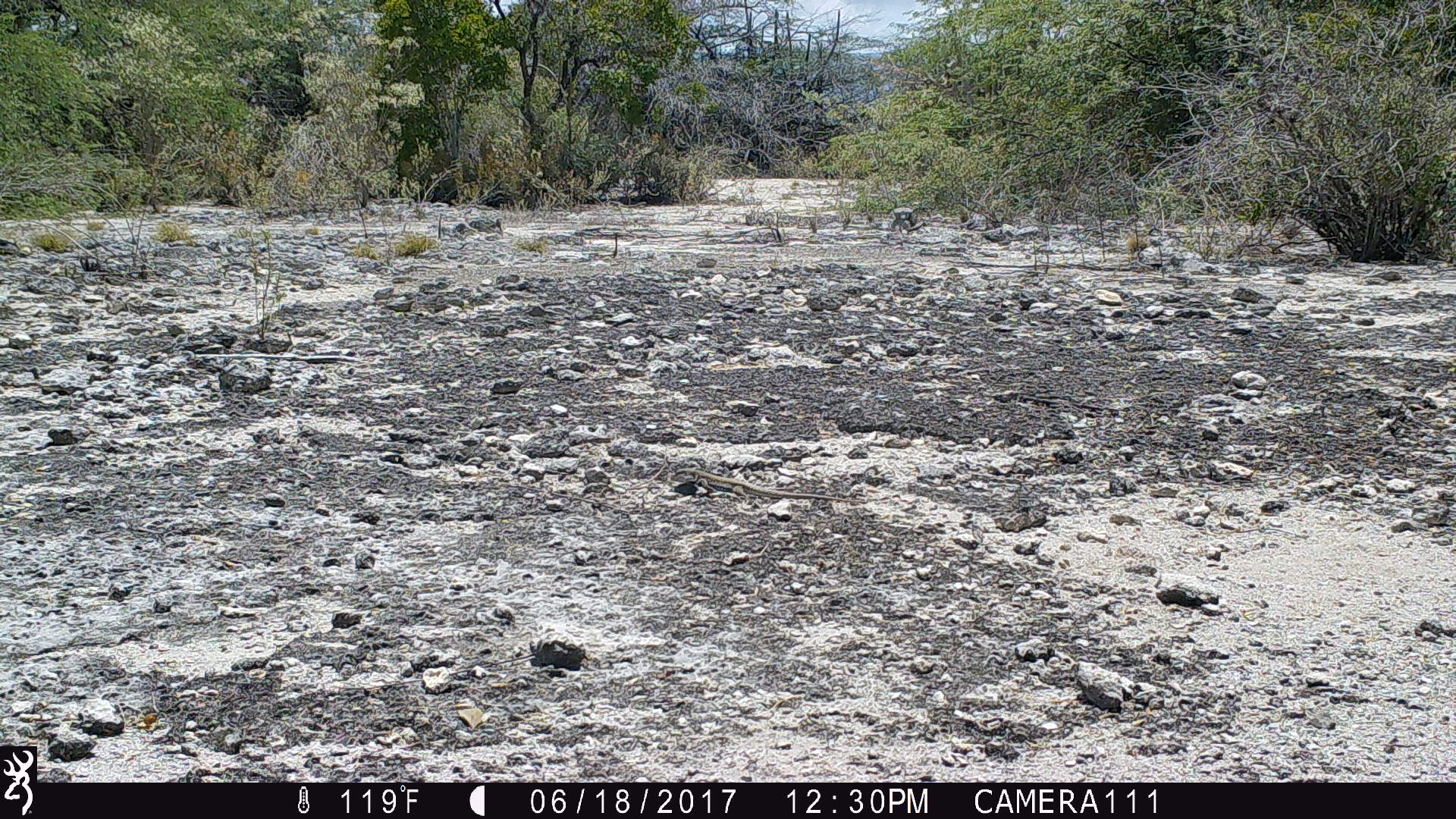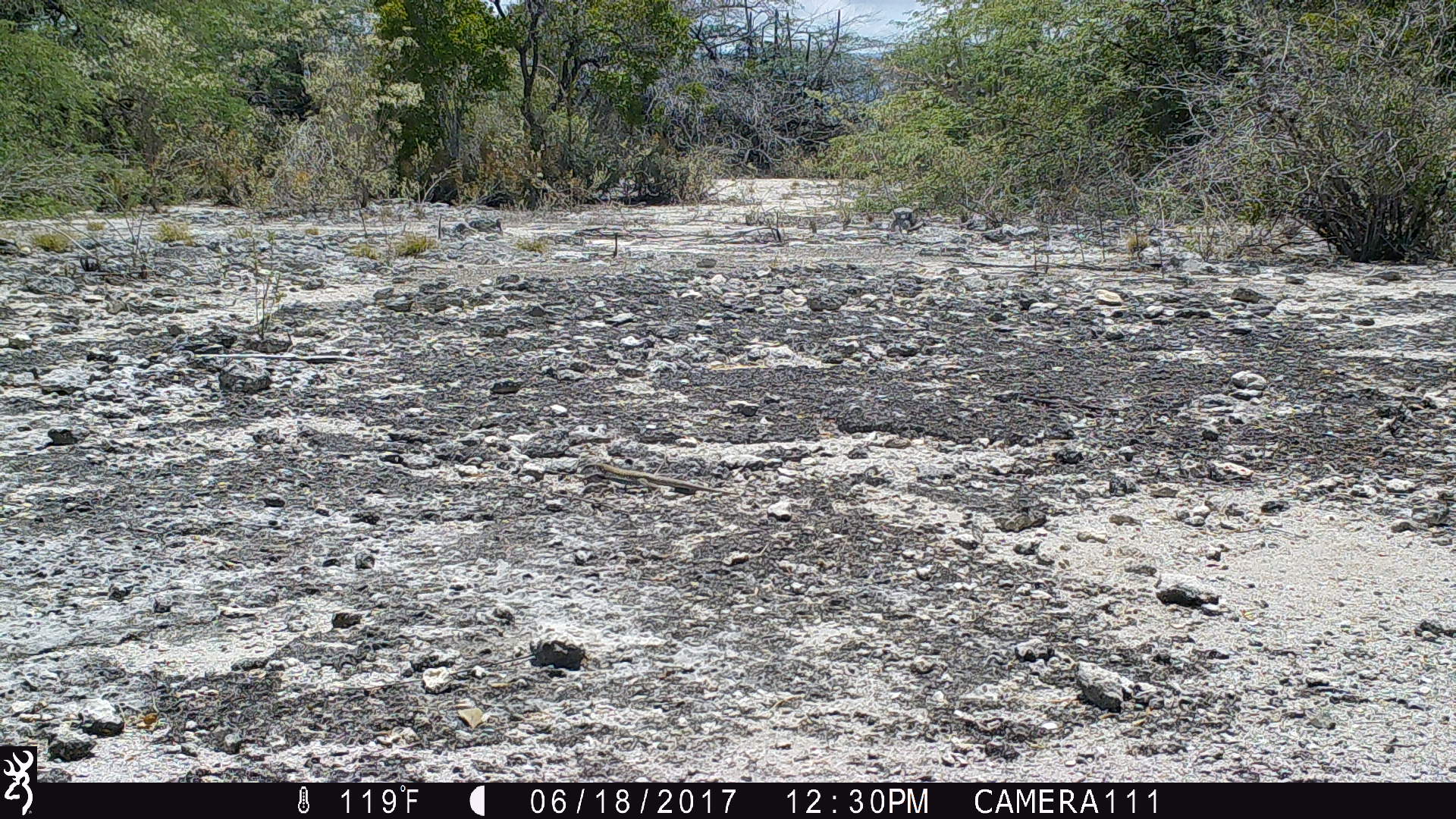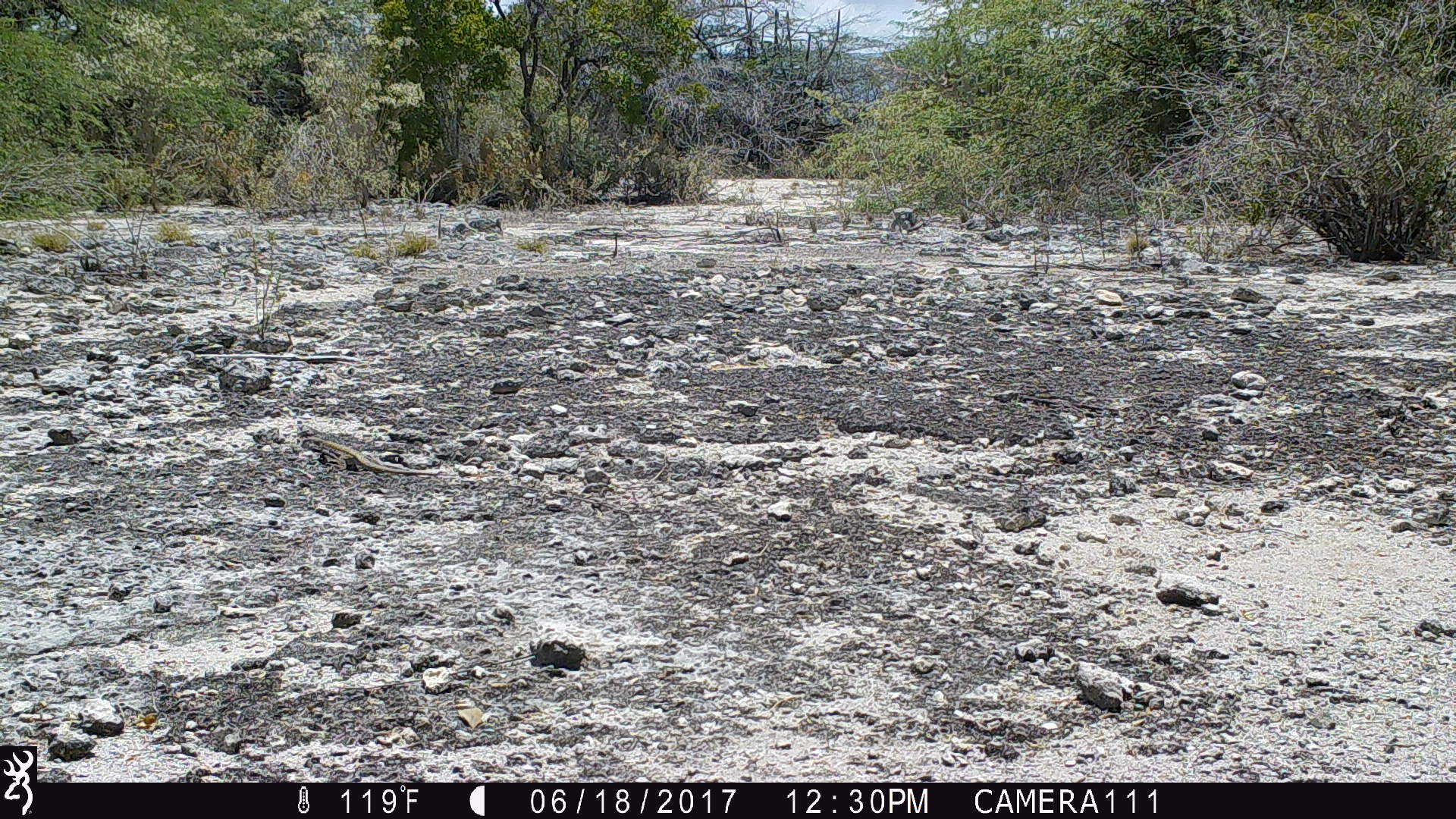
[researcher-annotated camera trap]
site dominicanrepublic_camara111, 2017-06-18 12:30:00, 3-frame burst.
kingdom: Animalia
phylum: Chordata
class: Reptilia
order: Squamata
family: Iguanidae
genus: Iguana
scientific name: Iguana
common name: typical iguanas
Iguana (typical iguanas).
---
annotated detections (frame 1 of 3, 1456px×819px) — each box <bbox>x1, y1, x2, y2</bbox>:
iguana: <bbox>668, 465, 833, 504</bbox>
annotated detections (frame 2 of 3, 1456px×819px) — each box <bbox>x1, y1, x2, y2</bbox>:
iguana: <bbox>578, 459, 734, 500</bbox>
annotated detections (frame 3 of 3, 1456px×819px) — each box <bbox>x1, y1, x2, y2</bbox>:
iguana: <bbox>296, 424, 443, 483</bbox>